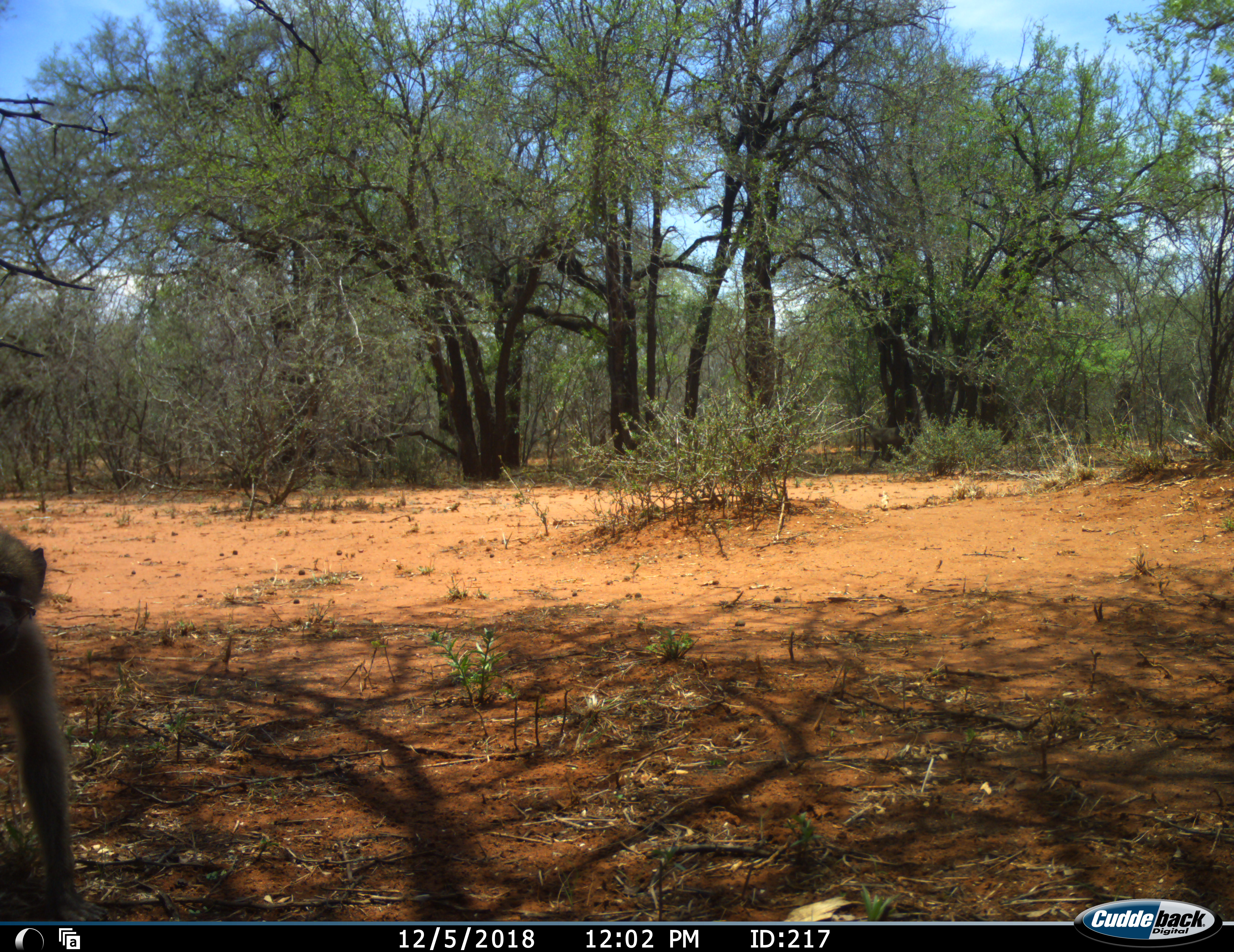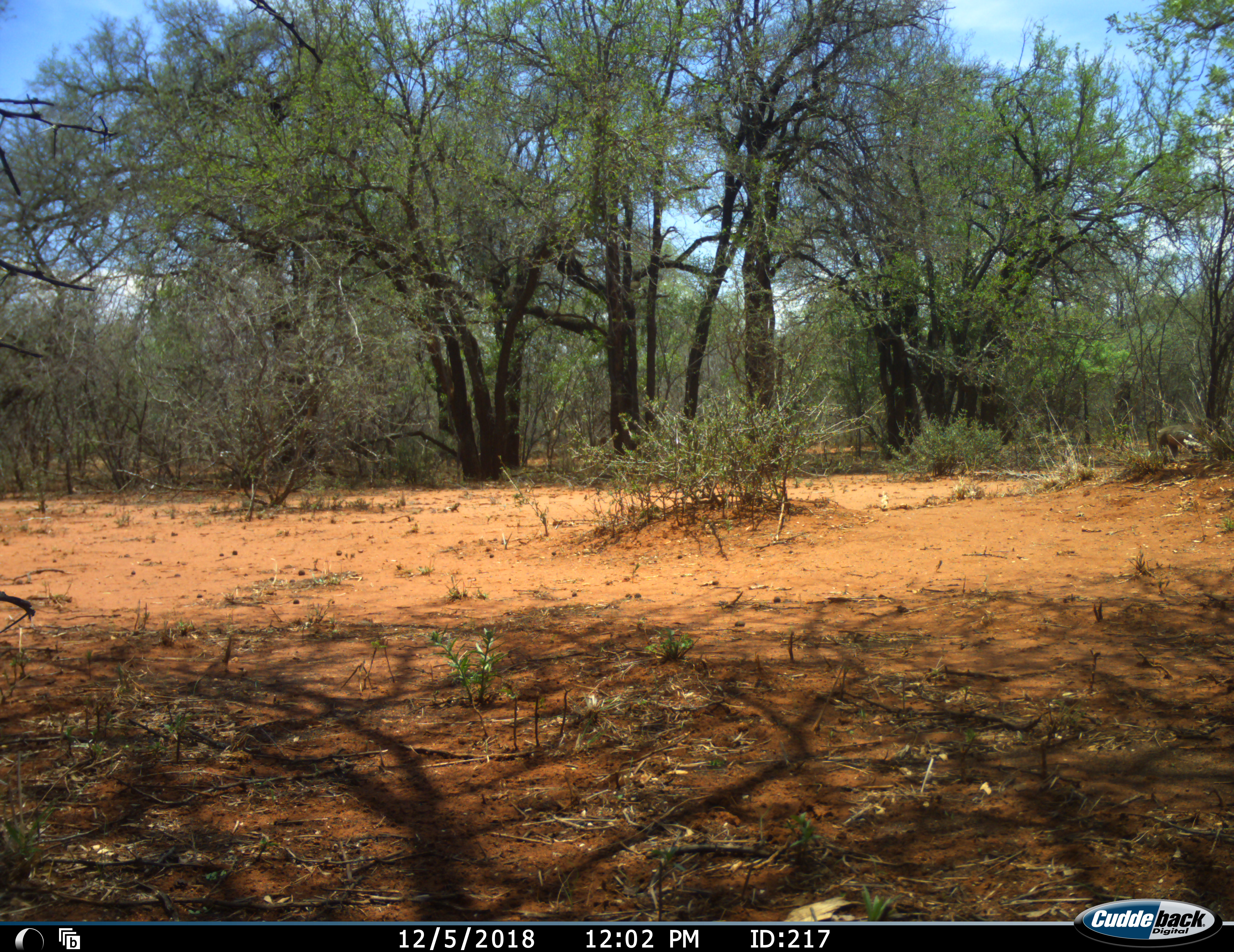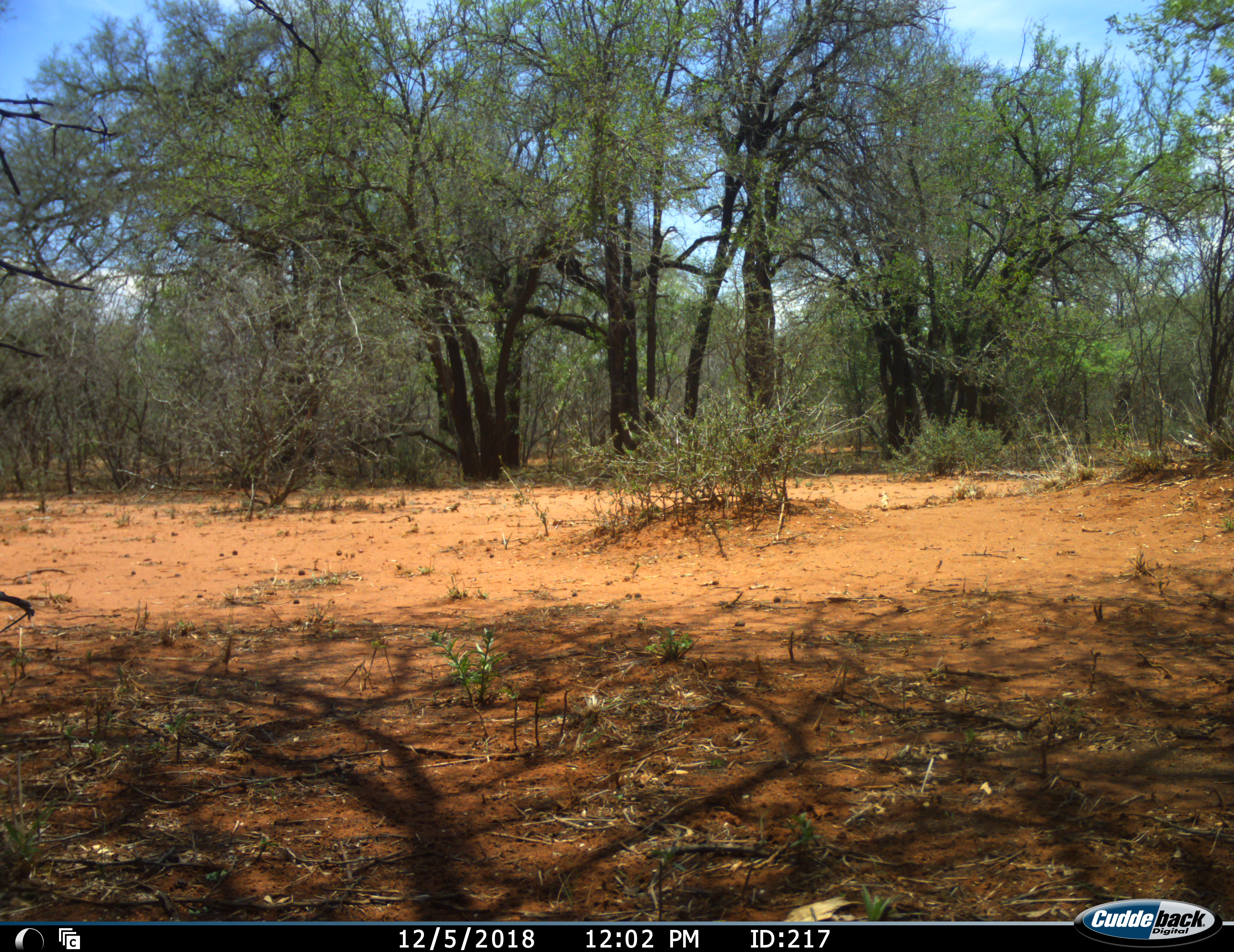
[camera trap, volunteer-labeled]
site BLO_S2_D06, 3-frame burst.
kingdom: Animalia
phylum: Chordata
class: Mammalia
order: Primates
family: Cercopithecidae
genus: Papio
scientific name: Papio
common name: baboon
Baboon (Papio), count 2. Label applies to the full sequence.